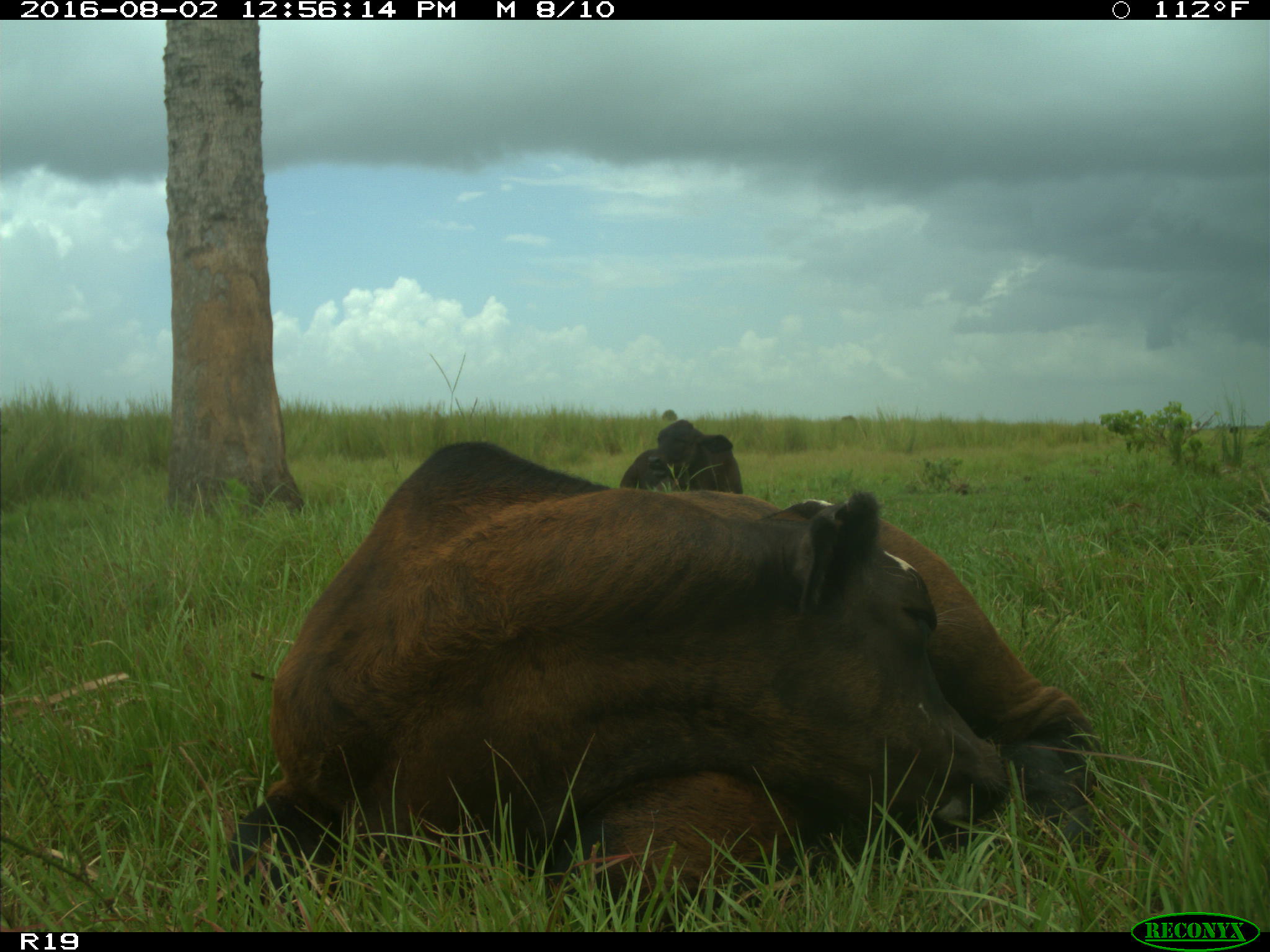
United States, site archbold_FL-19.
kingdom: Animalia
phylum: Chordata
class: Mammalia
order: Artiodactyla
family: Bovidae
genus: Bos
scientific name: Bos taurus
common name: domestic cow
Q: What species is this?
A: Bos taurus (domestic cow).